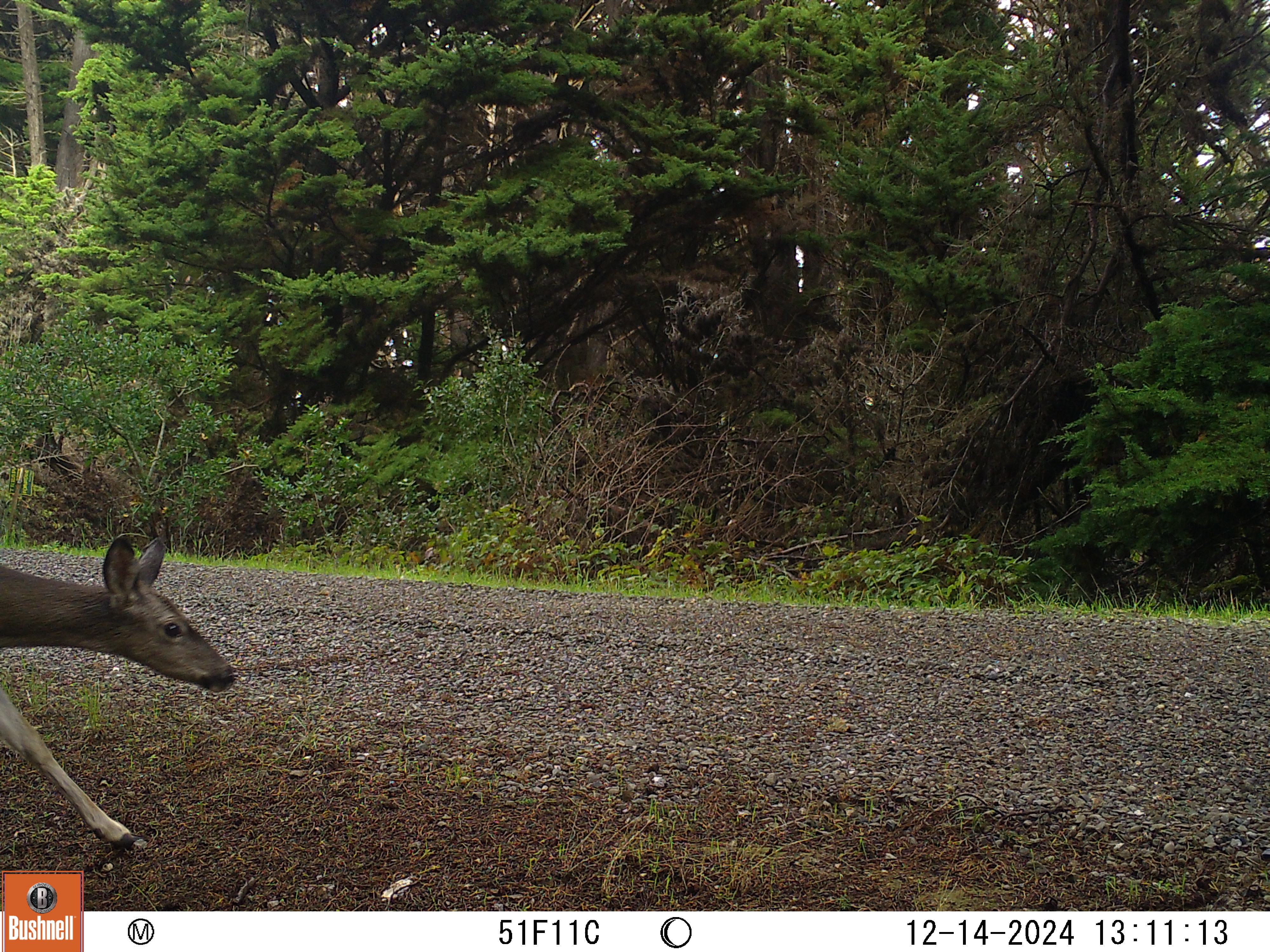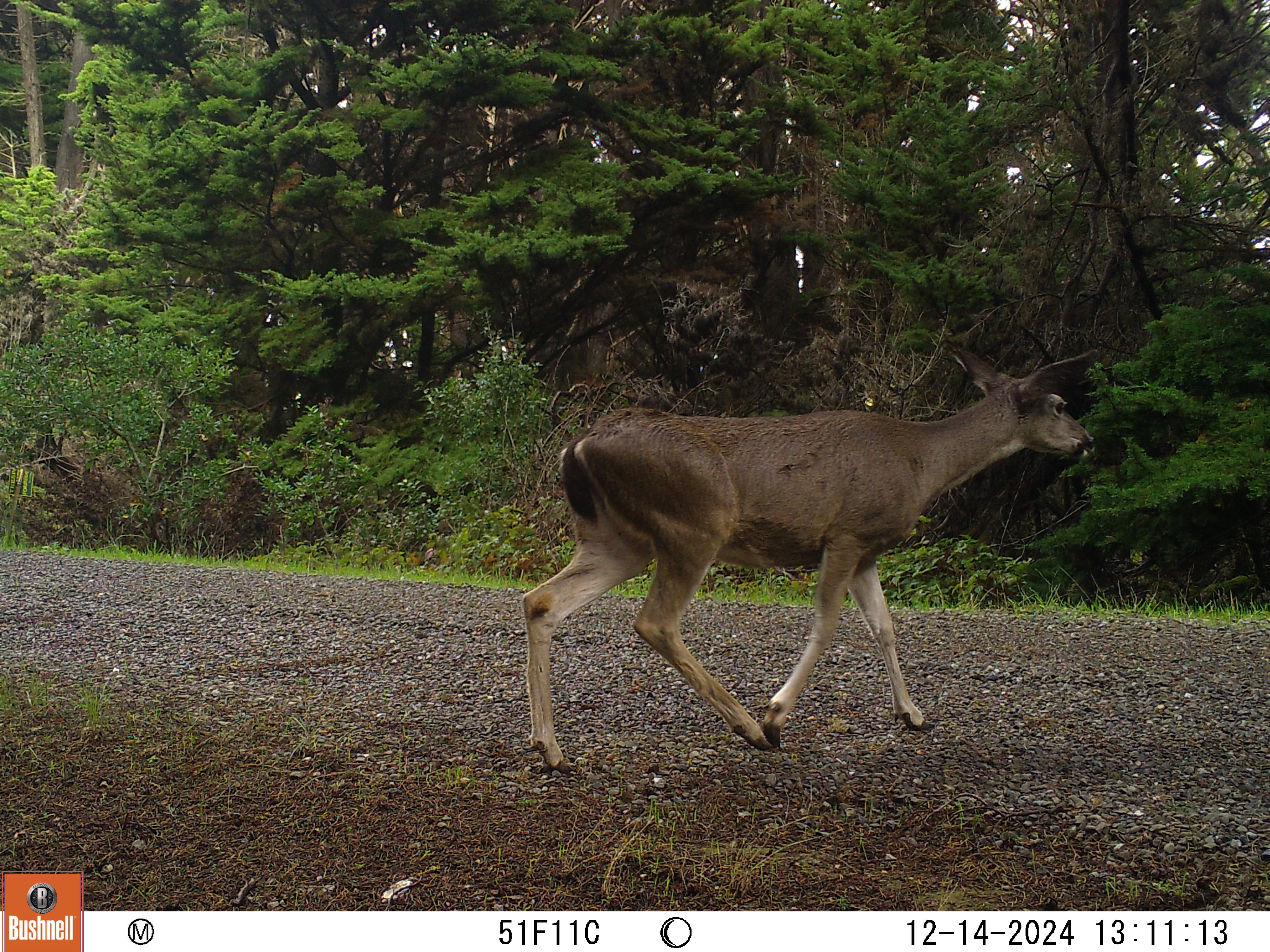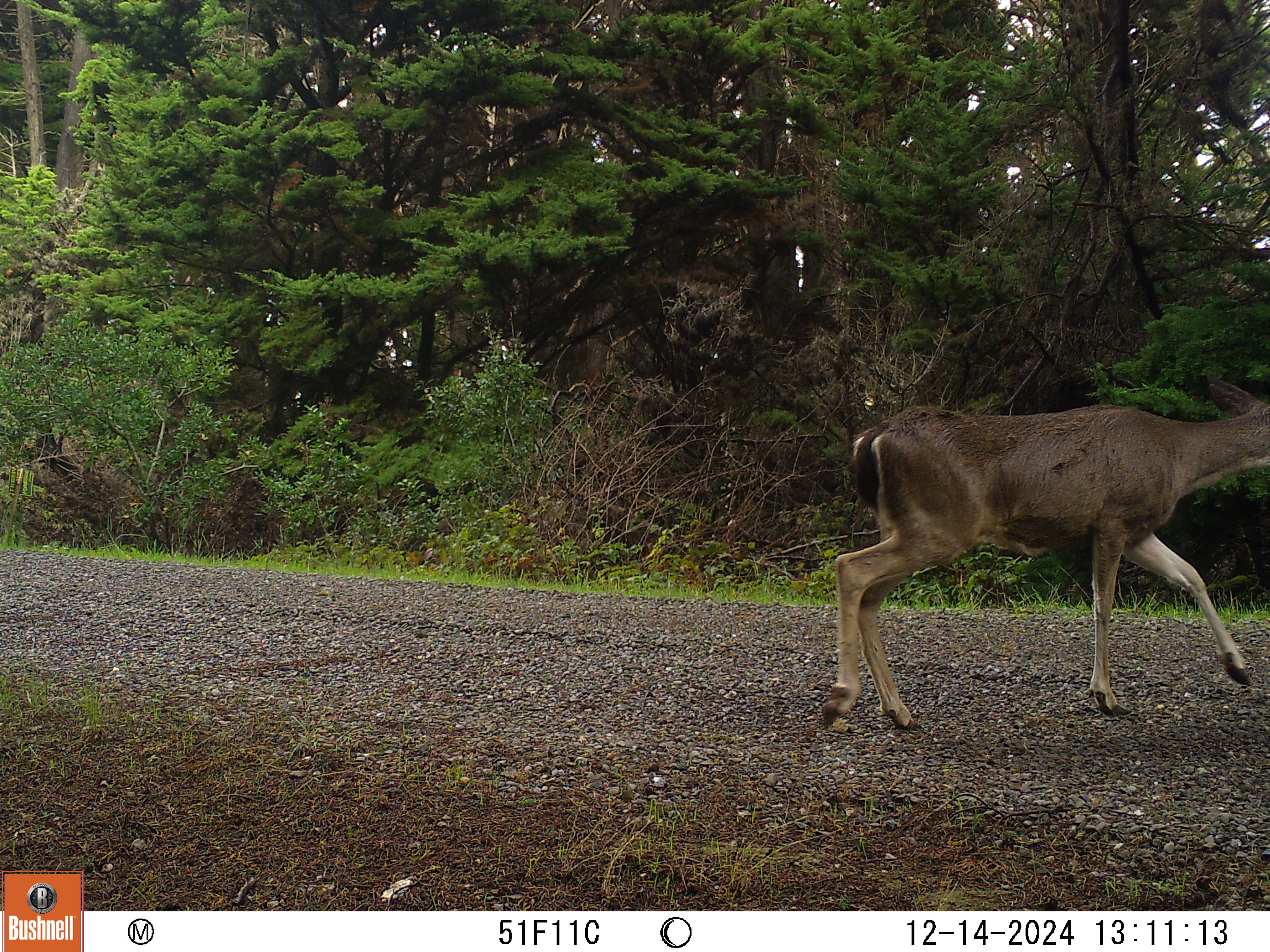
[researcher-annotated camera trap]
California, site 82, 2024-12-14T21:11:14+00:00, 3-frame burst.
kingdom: Animalia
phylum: Chordata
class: Mammalia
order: Artiodactyla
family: Cervidae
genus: Odocoileus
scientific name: Odocoileus hemionus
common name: mule deer